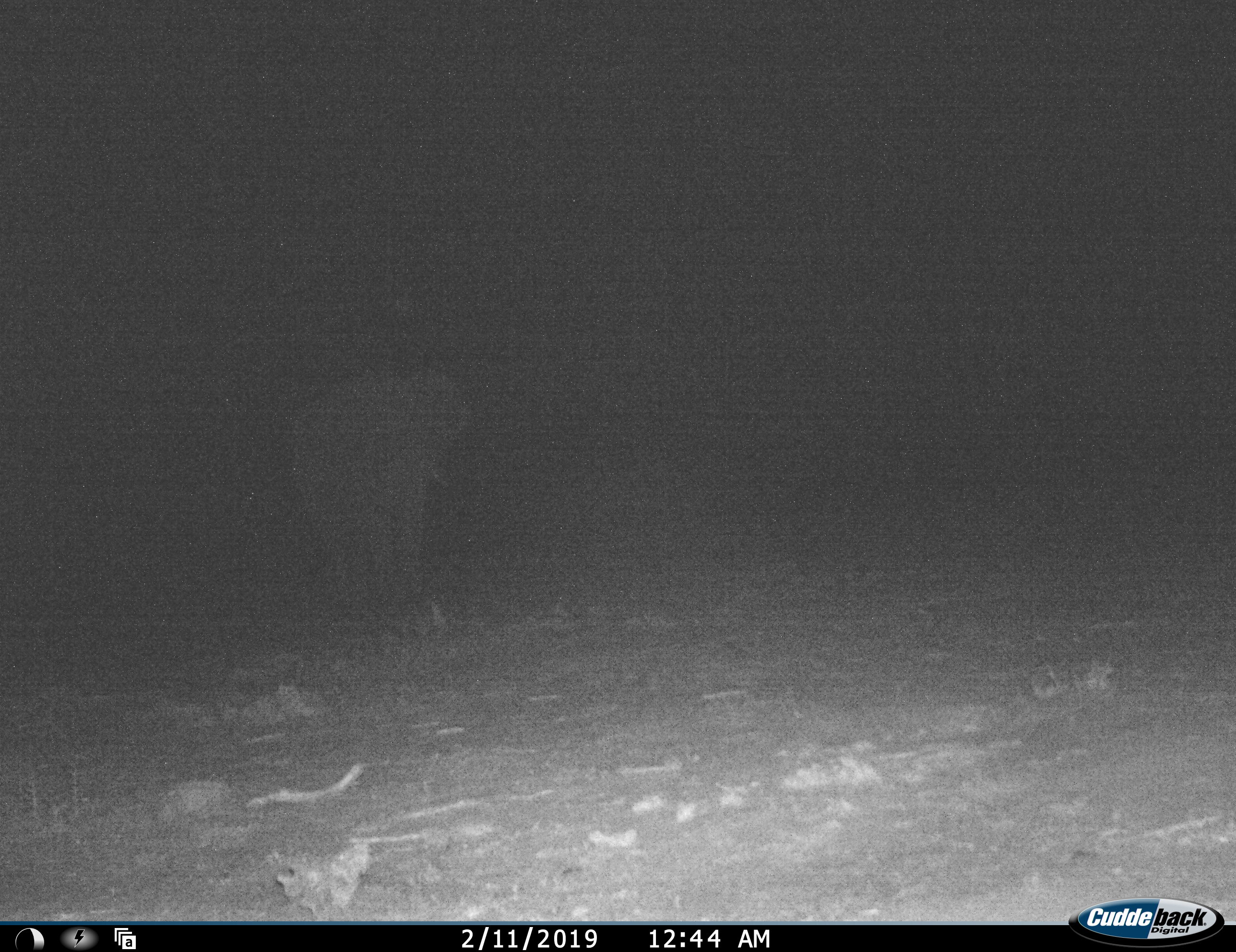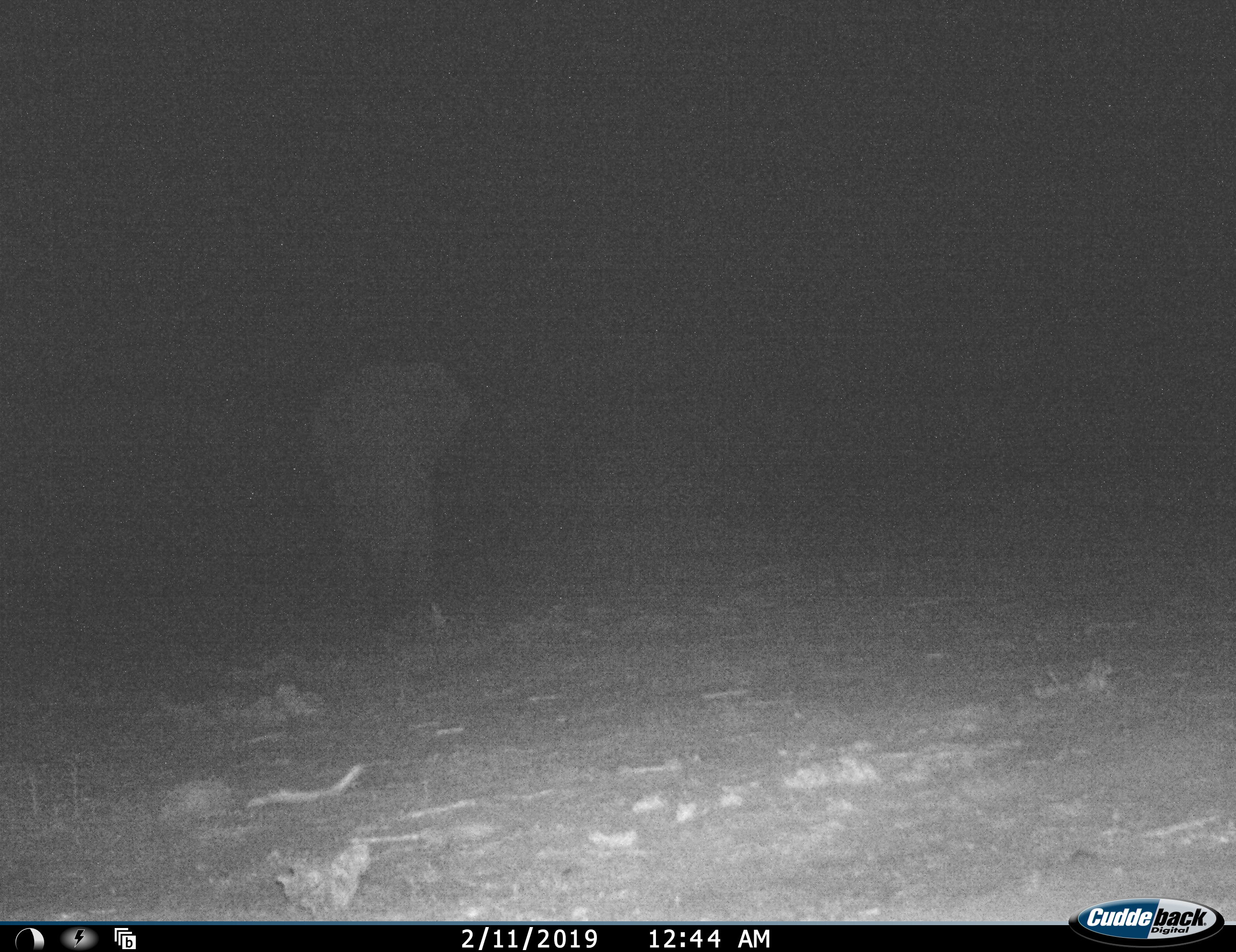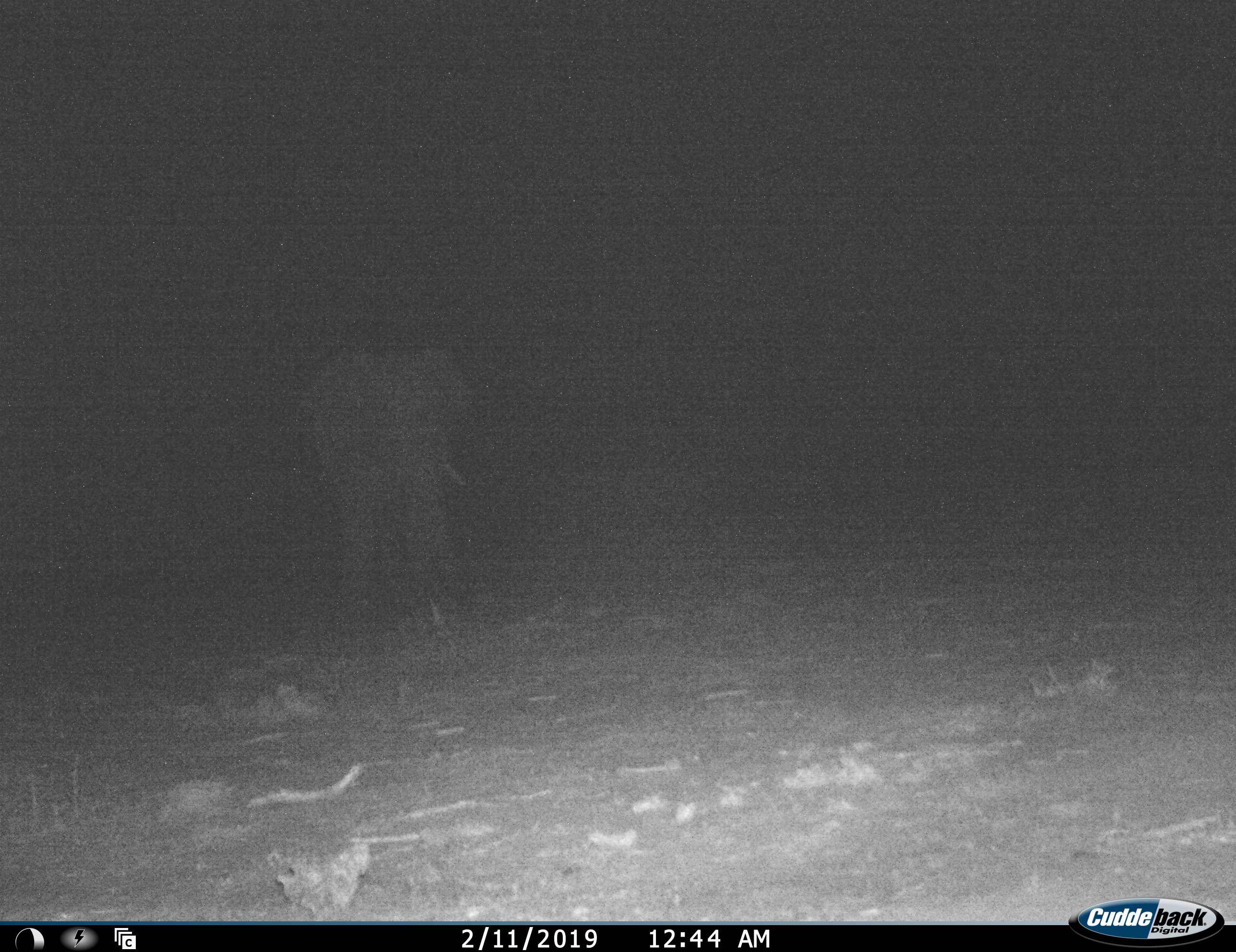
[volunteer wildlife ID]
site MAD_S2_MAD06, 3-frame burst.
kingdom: Animalia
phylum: Chordata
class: Mammalia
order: Proboscidea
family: Elephantidae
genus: Loxodonta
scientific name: Loxodonta africana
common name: african bush elephant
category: elephant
Elephant (african bush elephant) (Loxodonta africana), count 1. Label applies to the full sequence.